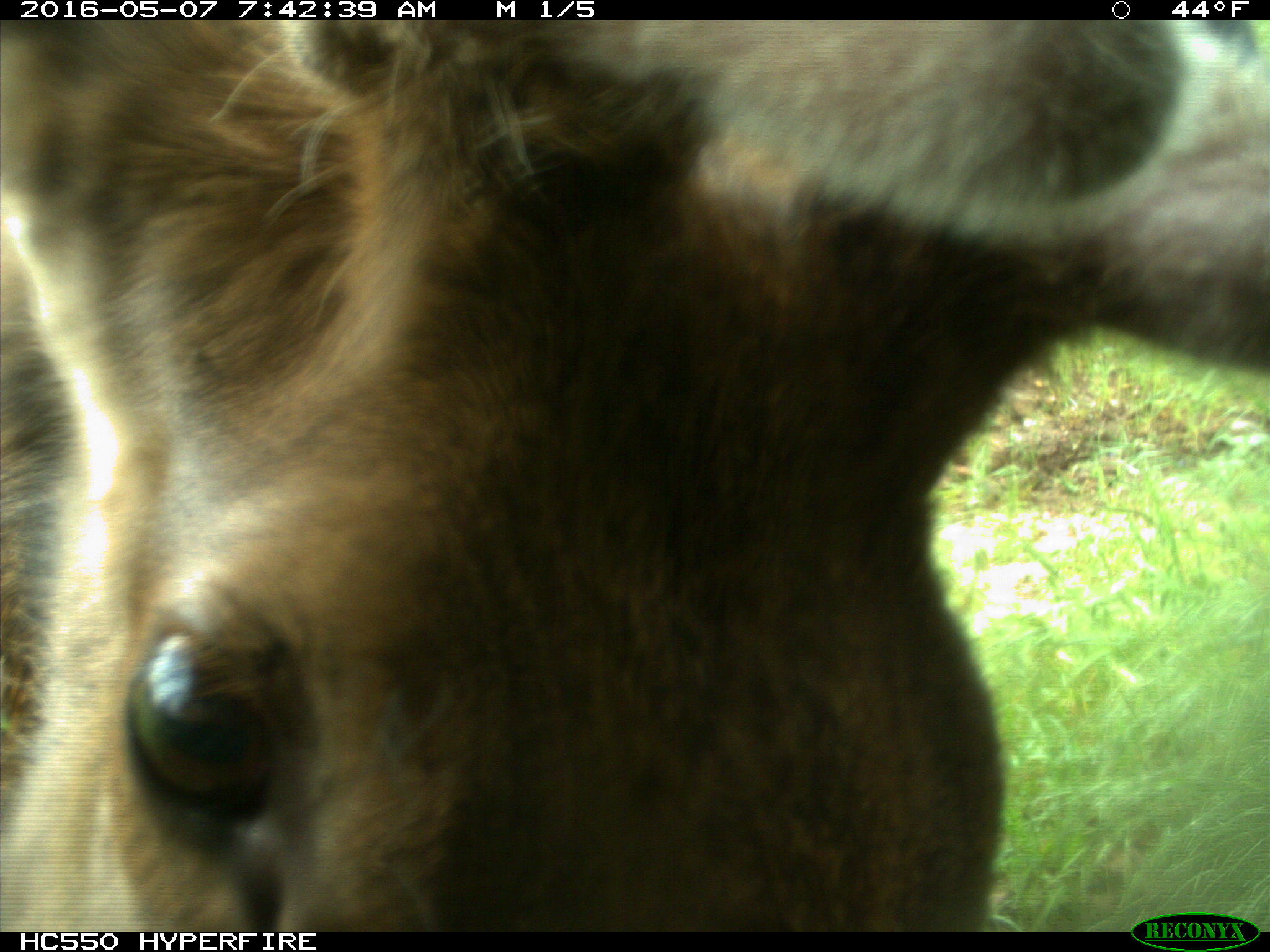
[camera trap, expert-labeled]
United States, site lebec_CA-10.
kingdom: Animalia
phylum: Chordata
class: Mammalia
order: Artiodactyla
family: Cervidae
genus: Cervus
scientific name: Cervus canadensis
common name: elk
Cervus canadensis (elk).